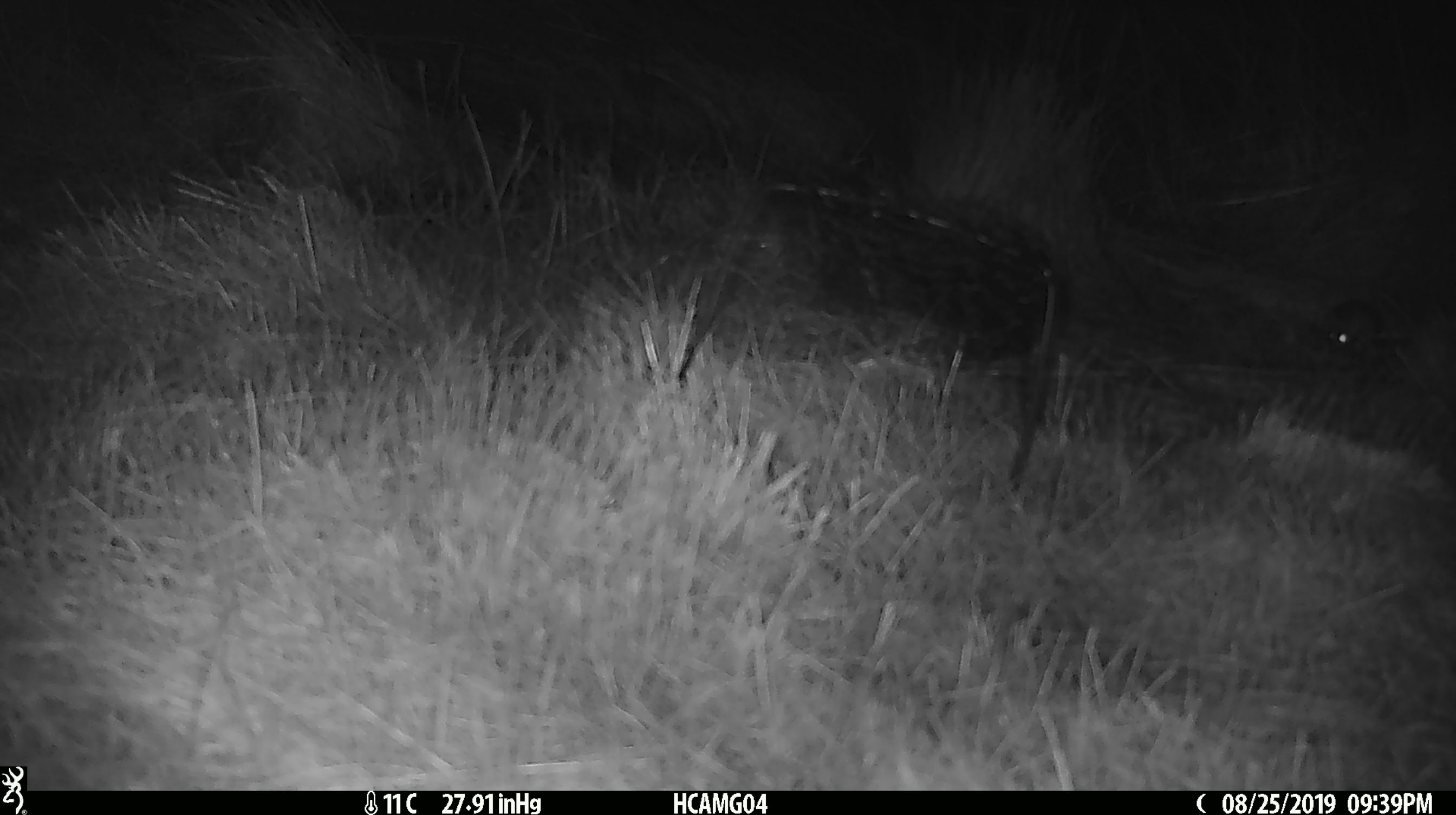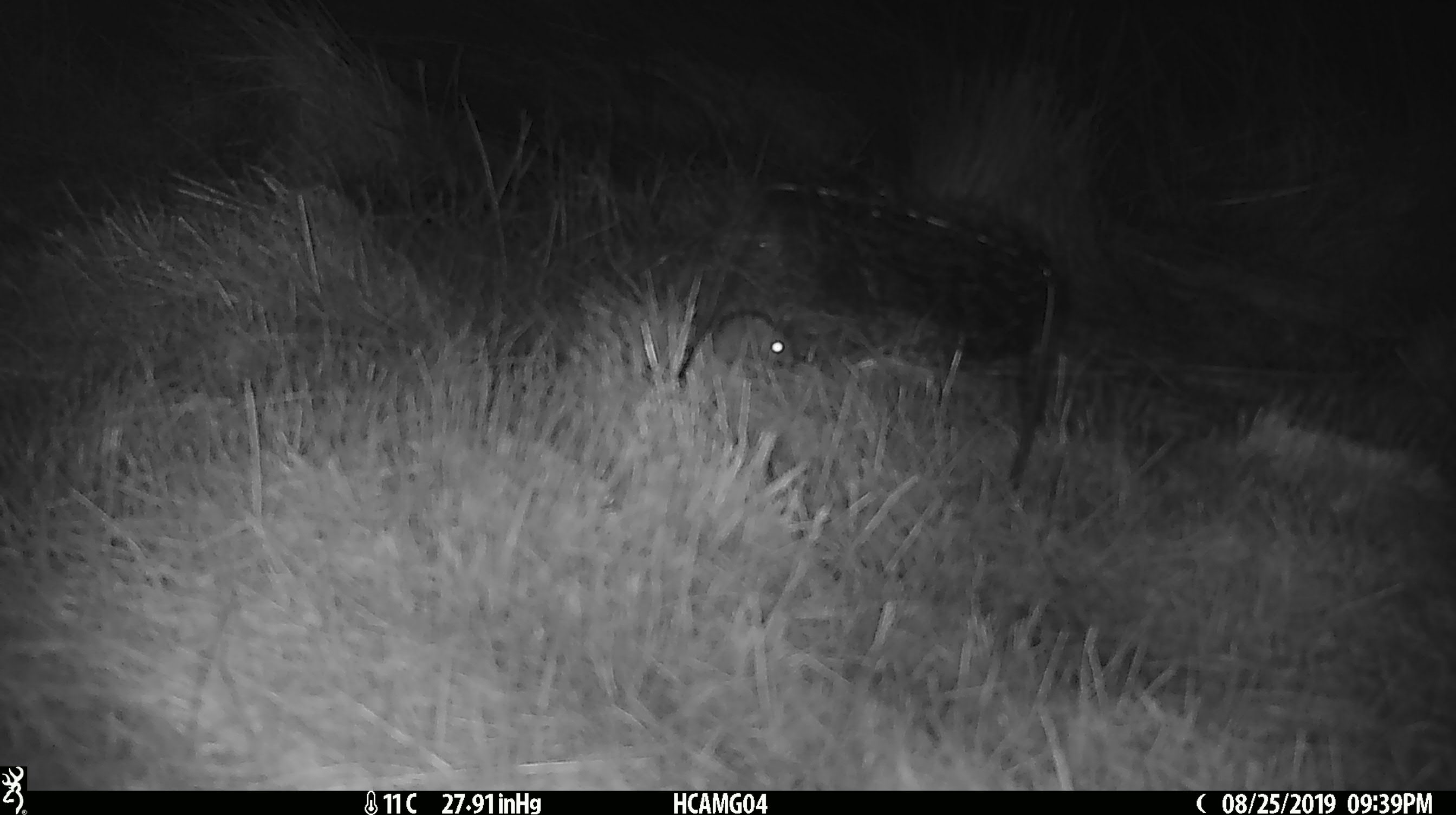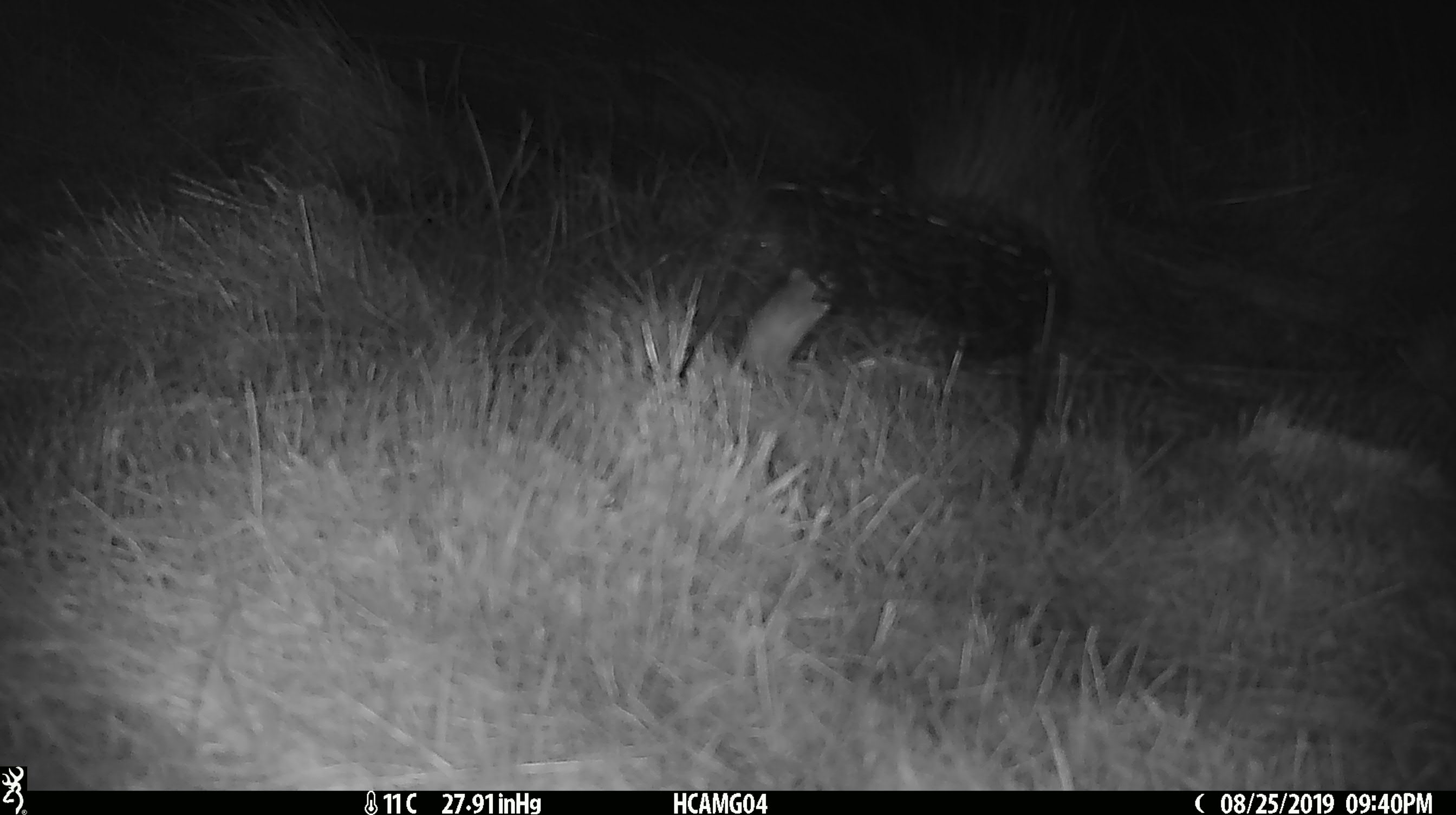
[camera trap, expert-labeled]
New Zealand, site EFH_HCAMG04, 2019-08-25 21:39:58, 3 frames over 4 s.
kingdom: Animalia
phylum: Chordata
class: Mammalia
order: Rodentia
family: Muridae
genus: Mus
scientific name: Mus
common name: mouse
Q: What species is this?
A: Mouse (Mus).